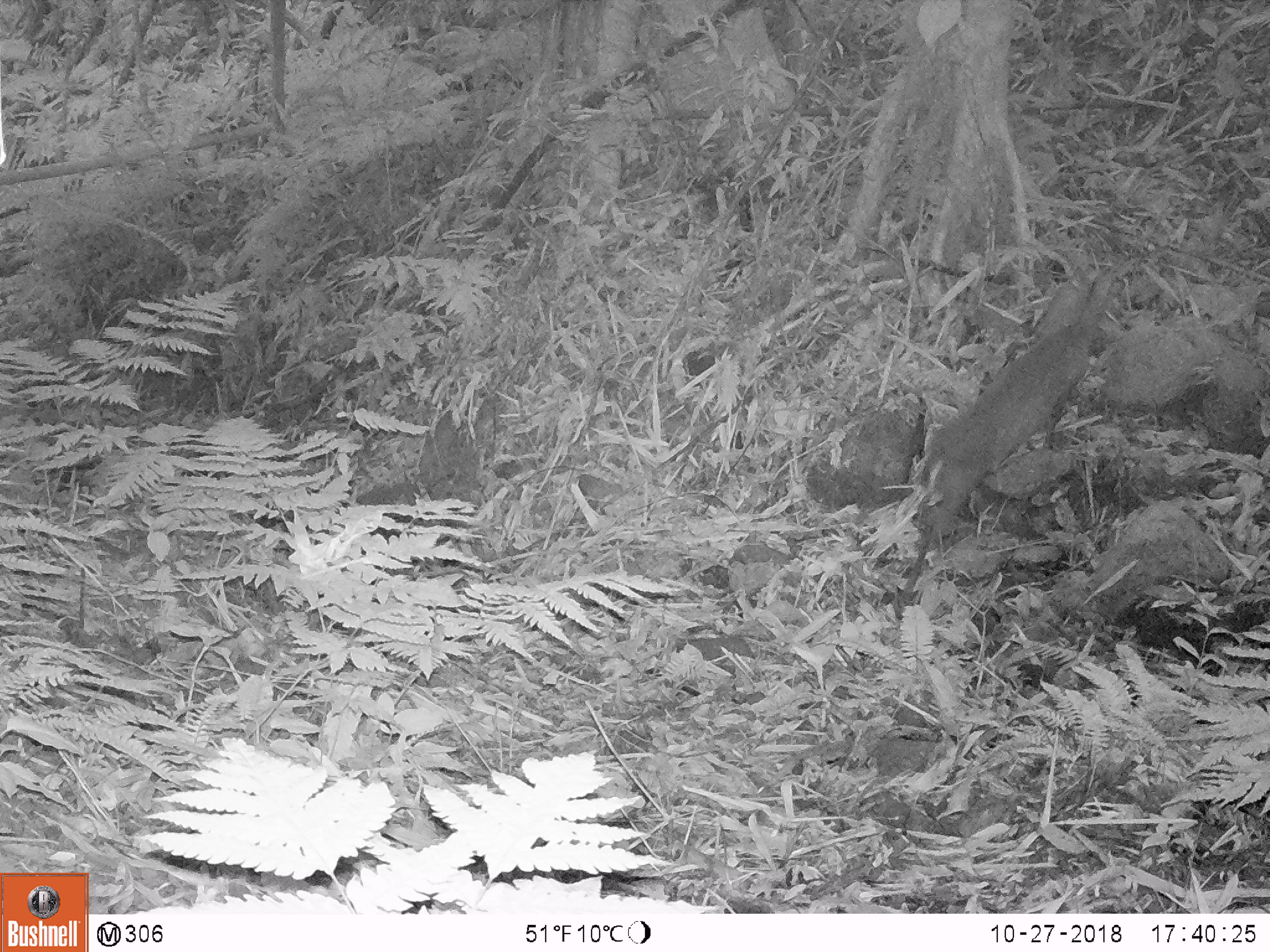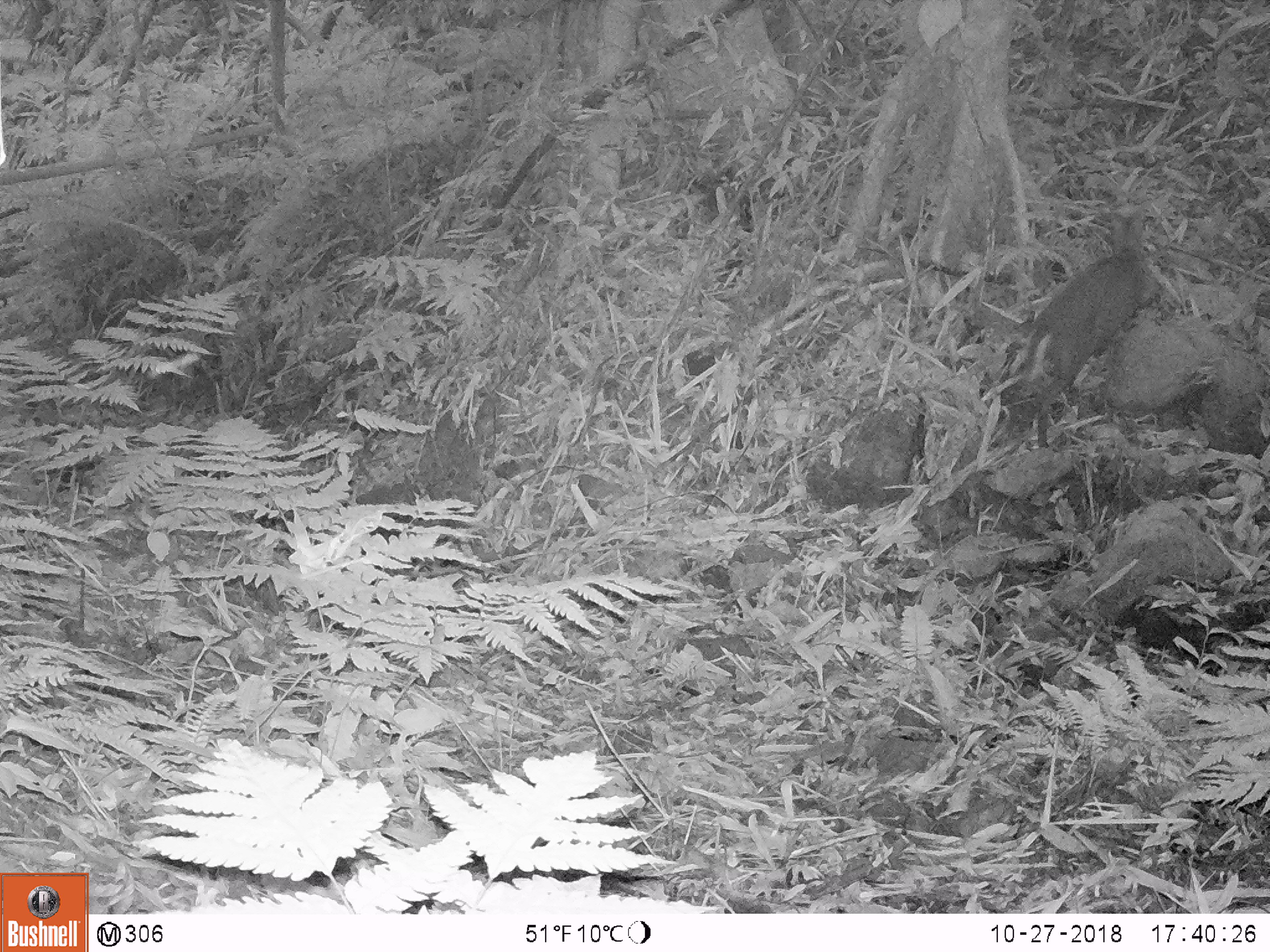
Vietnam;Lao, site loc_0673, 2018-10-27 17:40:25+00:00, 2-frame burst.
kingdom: Animalia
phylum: Chordata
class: Mammalia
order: Artiodactyla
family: Cervidae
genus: Muntiacus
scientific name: Muntiacus rooseveltorum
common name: roosevelt's muntjac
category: roosevelts muntjac group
Roosevelts muntjac group (roosevelt's muntjac) (Muntiacus rooseveltorum). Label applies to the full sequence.